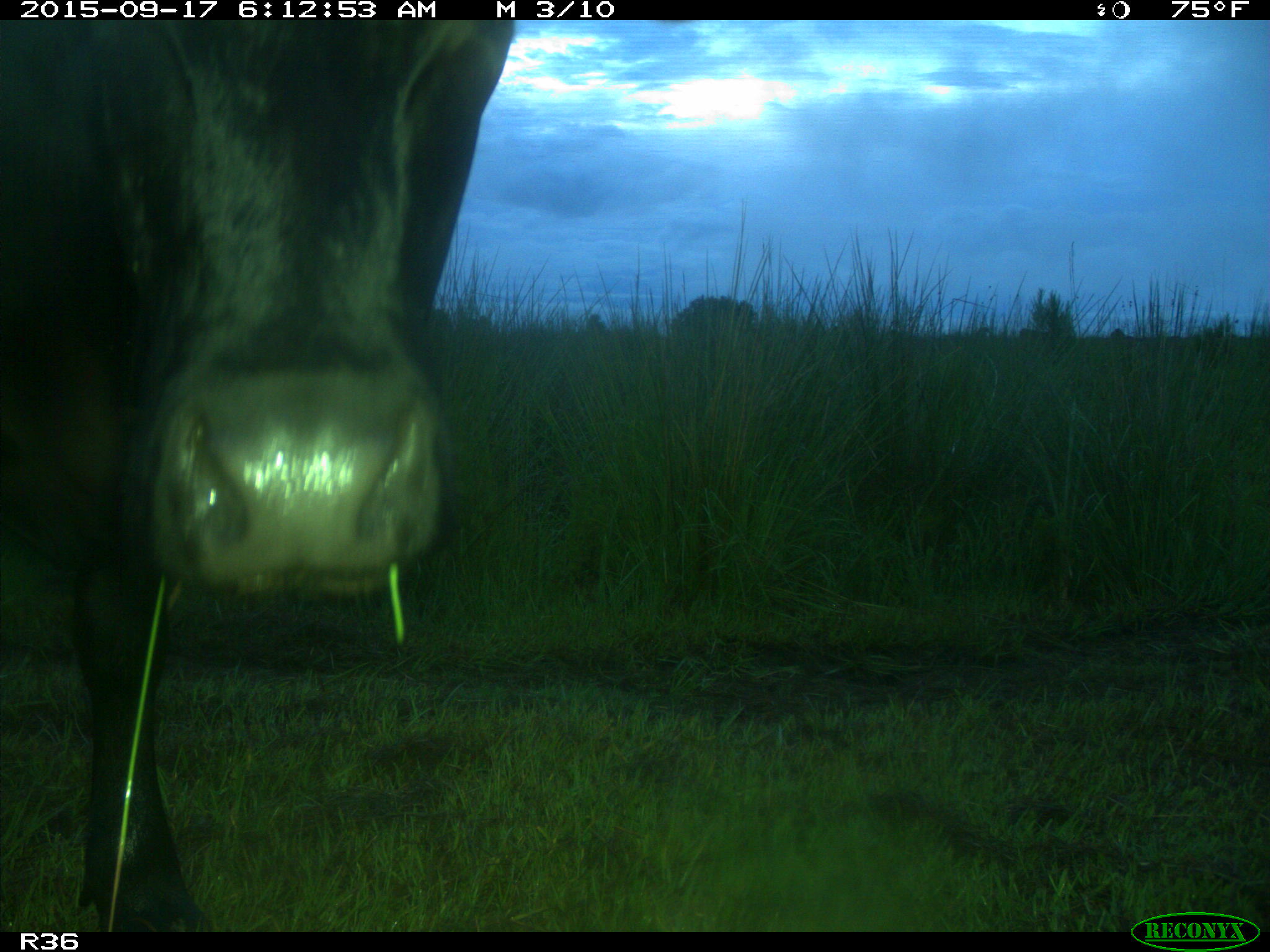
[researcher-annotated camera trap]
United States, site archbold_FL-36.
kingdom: Animalia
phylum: Chordata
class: Mammalia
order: Artiodactyla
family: Bovidae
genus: Bos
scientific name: Bos taurus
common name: domestic cow